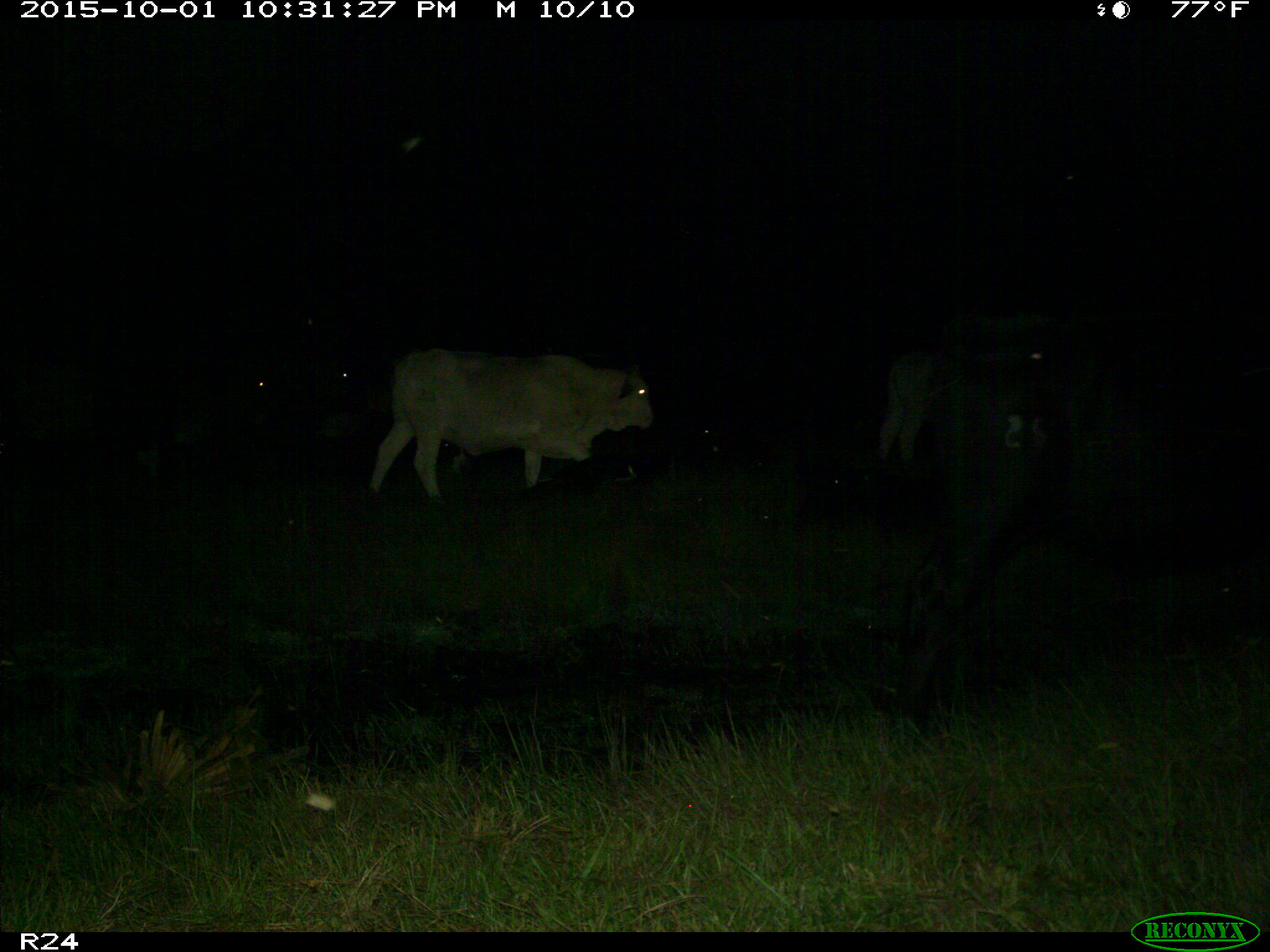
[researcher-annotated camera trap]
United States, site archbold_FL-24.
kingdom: Animalia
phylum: Chordata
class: Mammalia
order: Artiodactyla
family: Bovidae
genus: Bos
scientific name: Bos taurus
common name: domestic cow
Bos taurus (domestic cow).